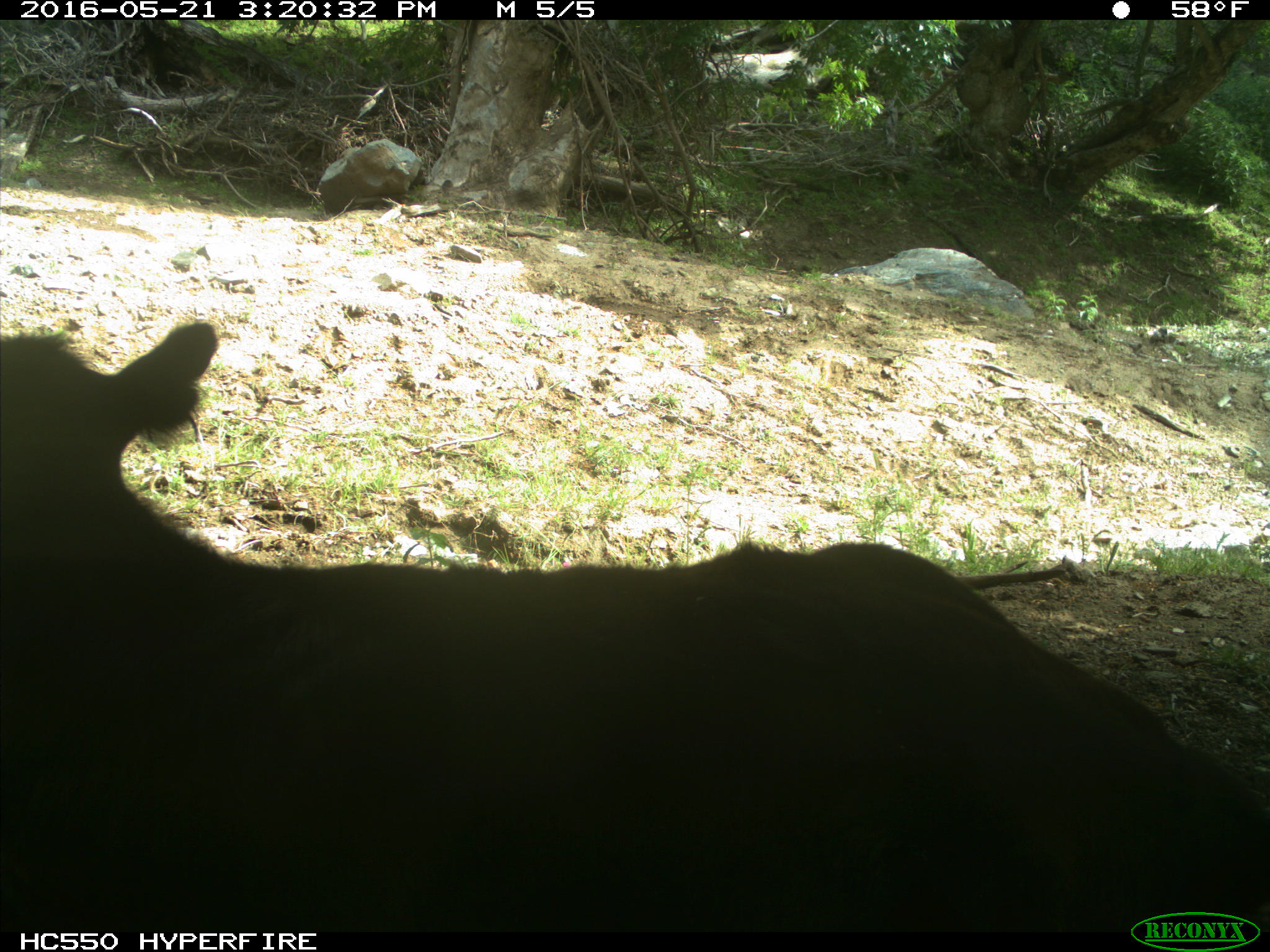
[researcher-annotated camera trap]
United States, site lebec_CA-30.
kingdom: Animalia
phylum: Chordata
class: Mammalia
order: Artiodactyla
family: Bovidae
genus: Bos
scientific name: Bos taurus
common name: domestic cow